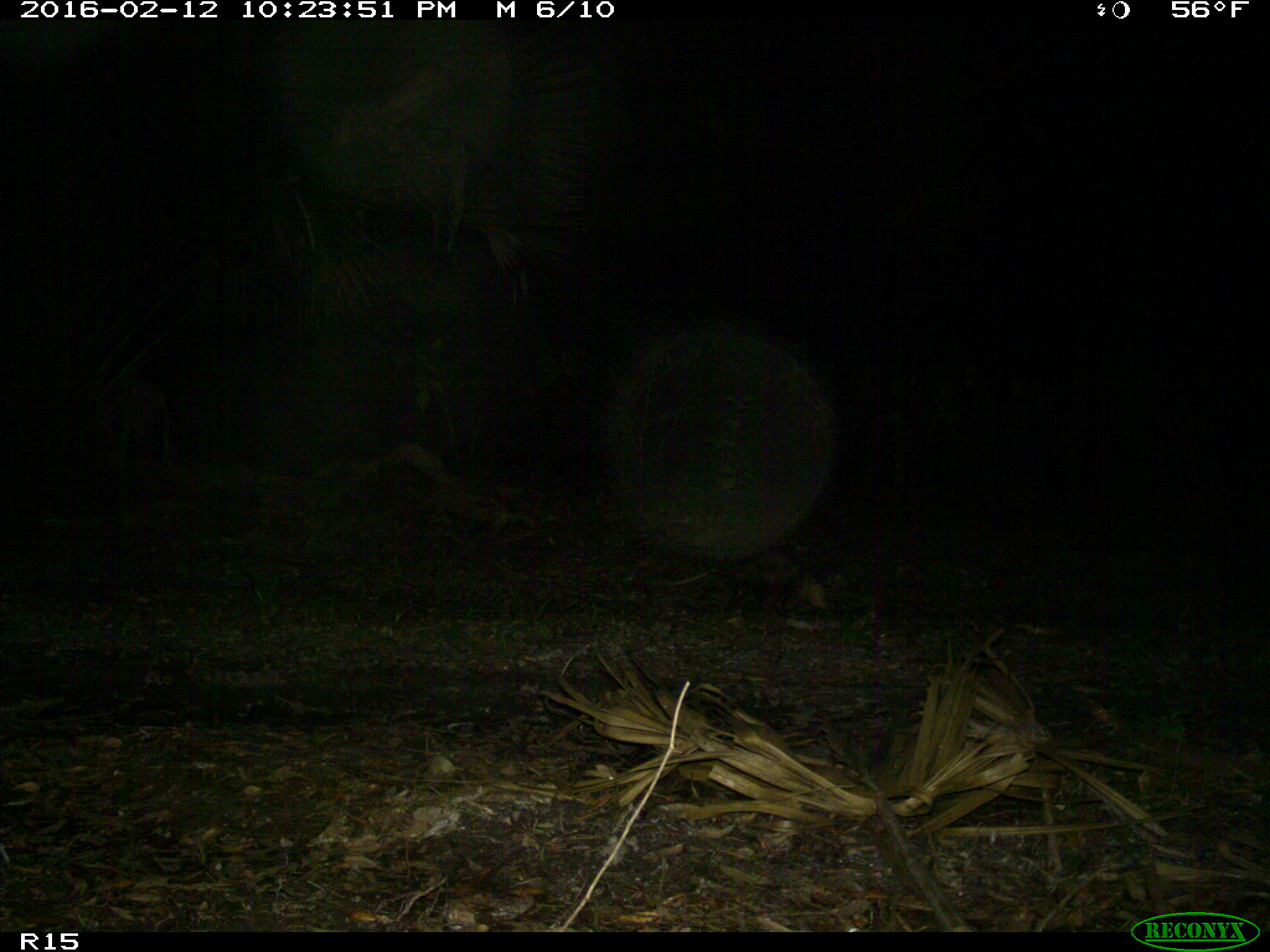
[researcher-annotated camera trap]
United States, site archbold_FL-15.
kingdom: Animalia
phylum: Chordata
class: Mammalia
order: Didelphimorphia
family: Didelphidae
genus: Didelphis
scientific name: Didelphis virginiana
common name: virginia opossum